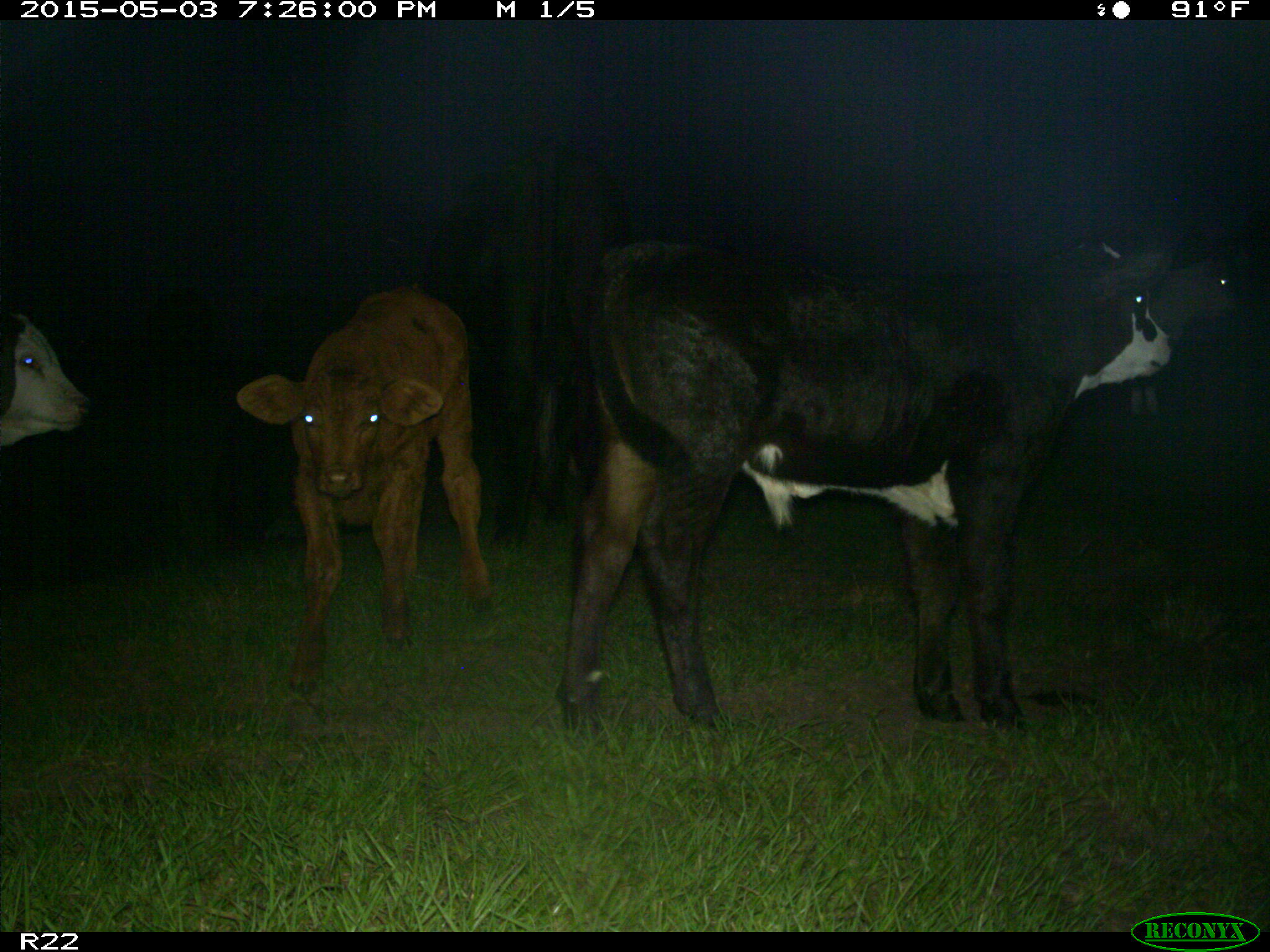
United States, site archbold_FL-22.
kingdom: Animalia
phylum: Chordata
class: Mammalia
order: Artiodactyla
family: Bovidae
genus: Bos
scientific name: Bos taurus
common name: domestic cow